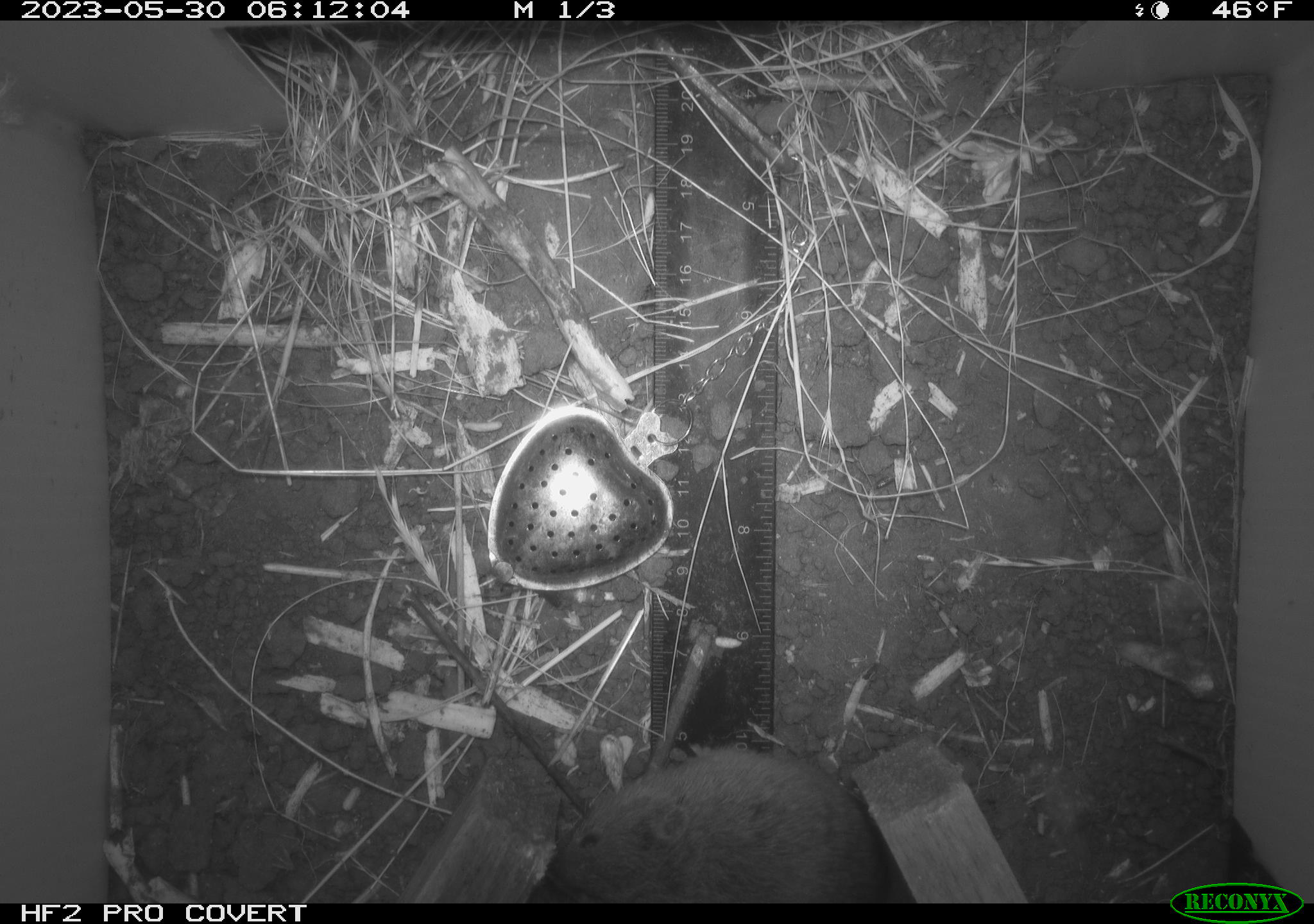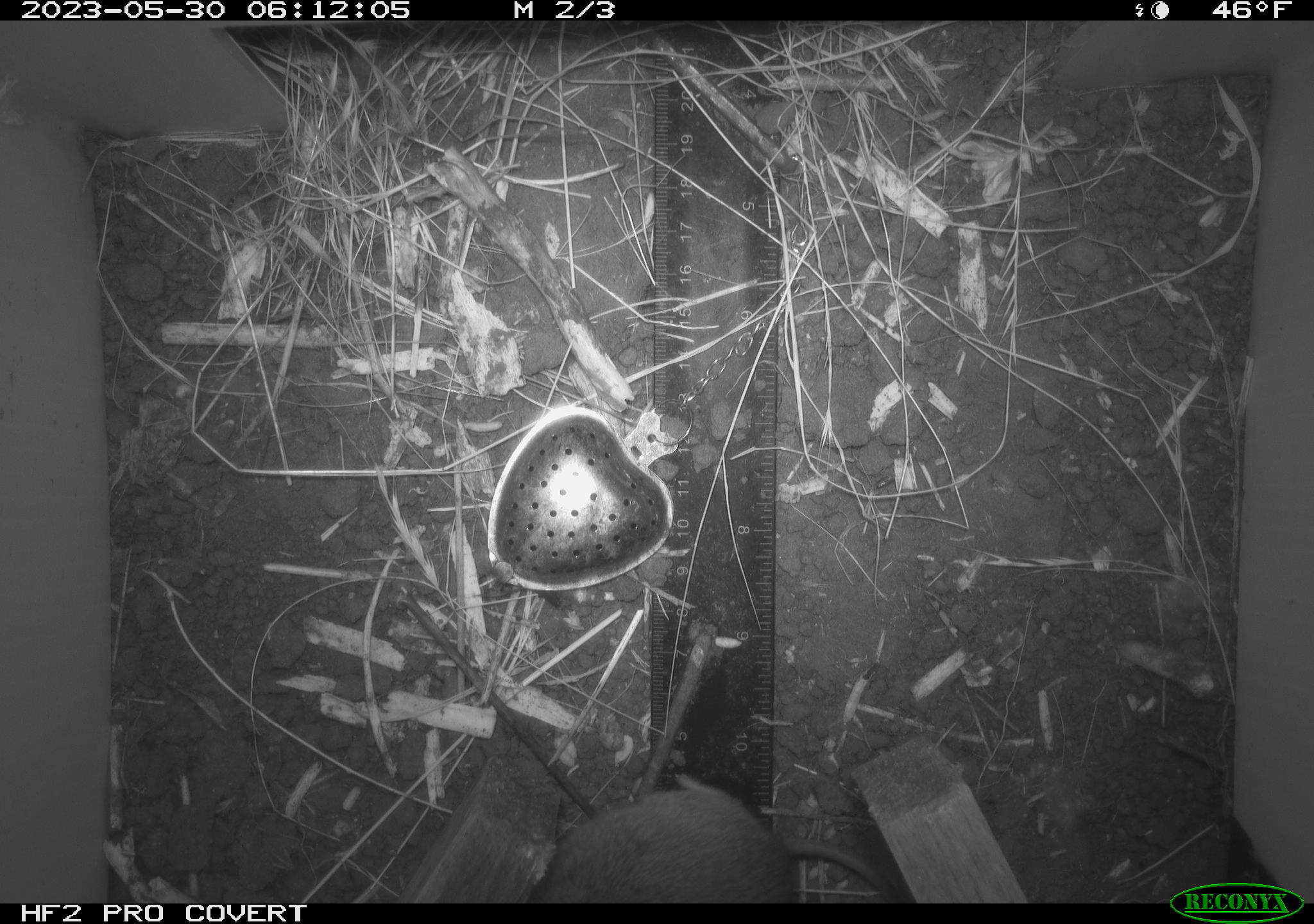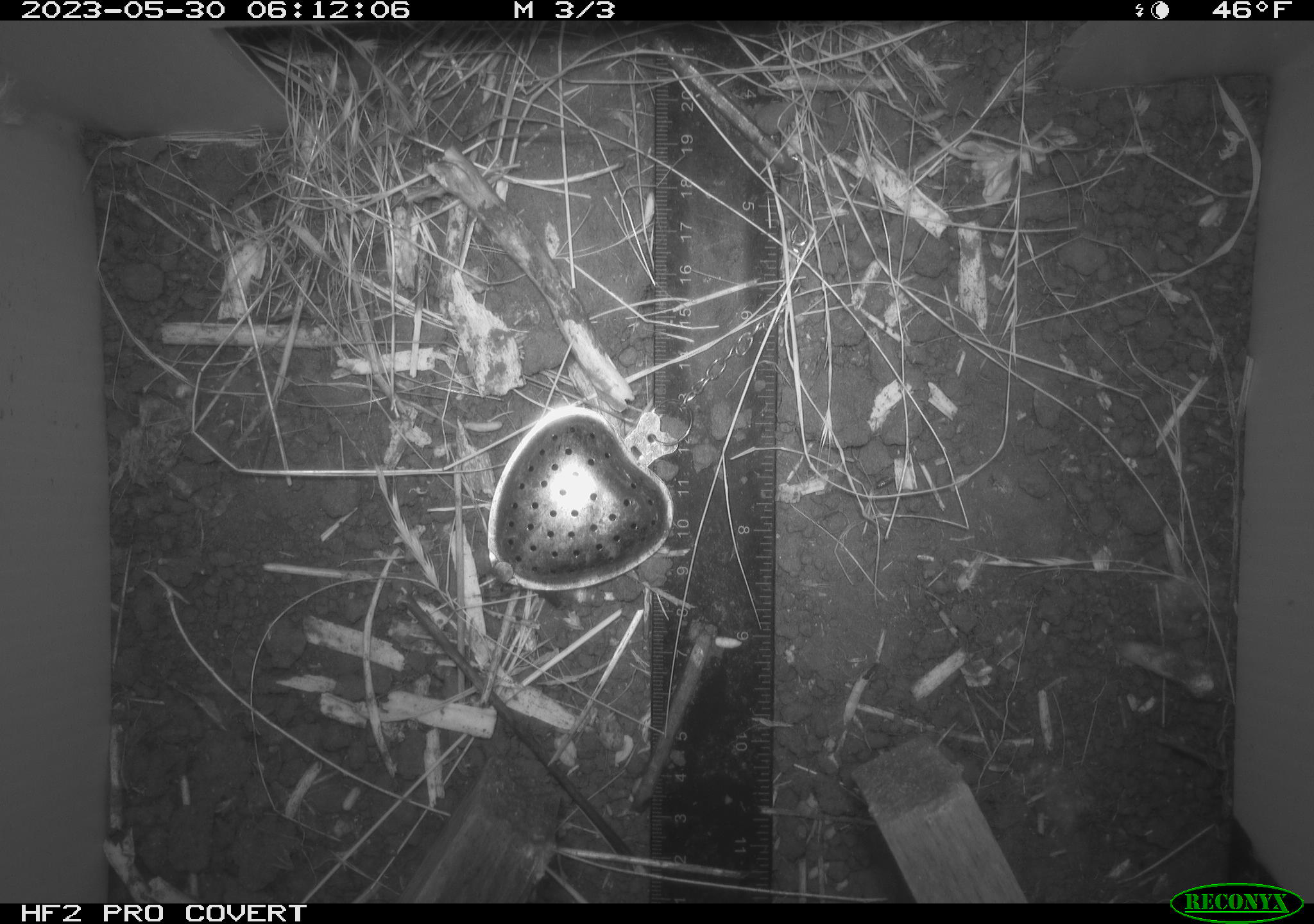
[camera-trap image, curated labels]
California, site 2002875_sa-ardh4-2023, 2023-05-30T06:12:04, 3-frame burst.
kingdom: Animalia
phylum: Chordata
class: Mammalia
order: Rodentia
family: Cricetidae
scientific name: Arvicolinae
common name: voles, lemmings, and muskrats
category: arvicolinae subfamily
Arvicolinae subfamily (voles, lemmings, and muskrats) (Arvicolinae).